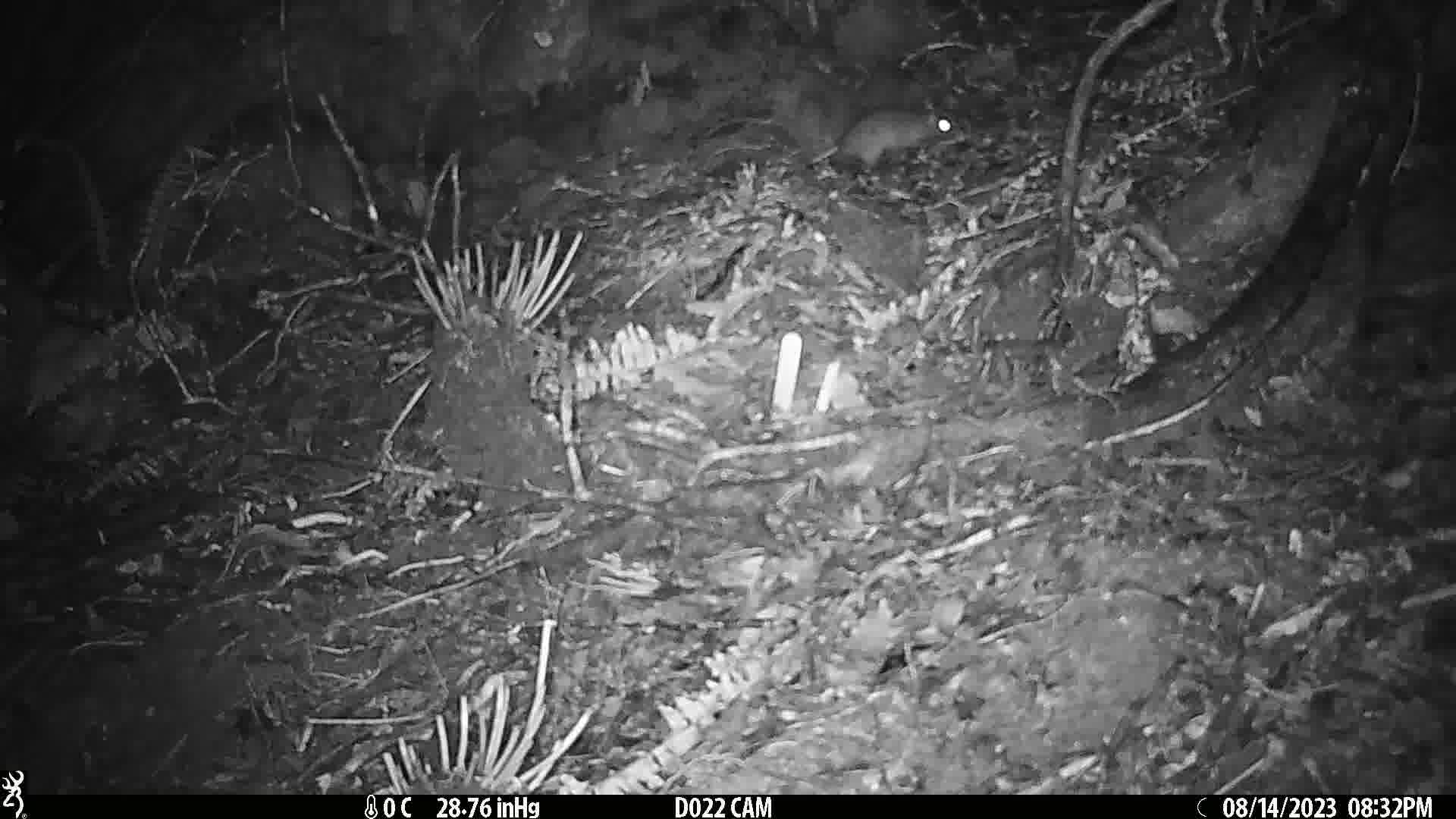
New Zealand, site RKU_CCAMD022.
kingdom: Animalia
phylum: Chordata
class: Mammalia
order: Rodentia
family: Muridae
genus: Rattus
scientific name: Rattus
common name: rat